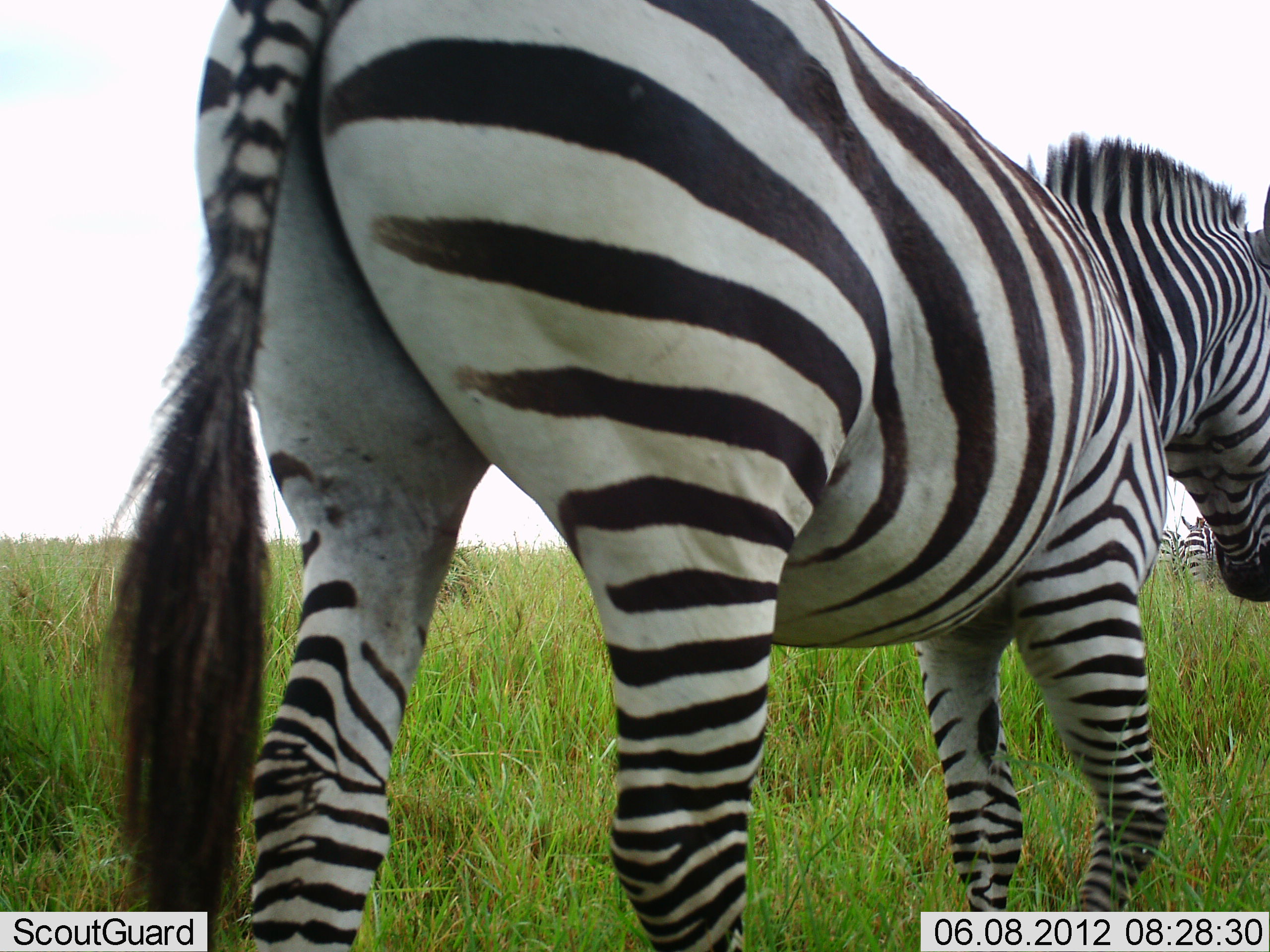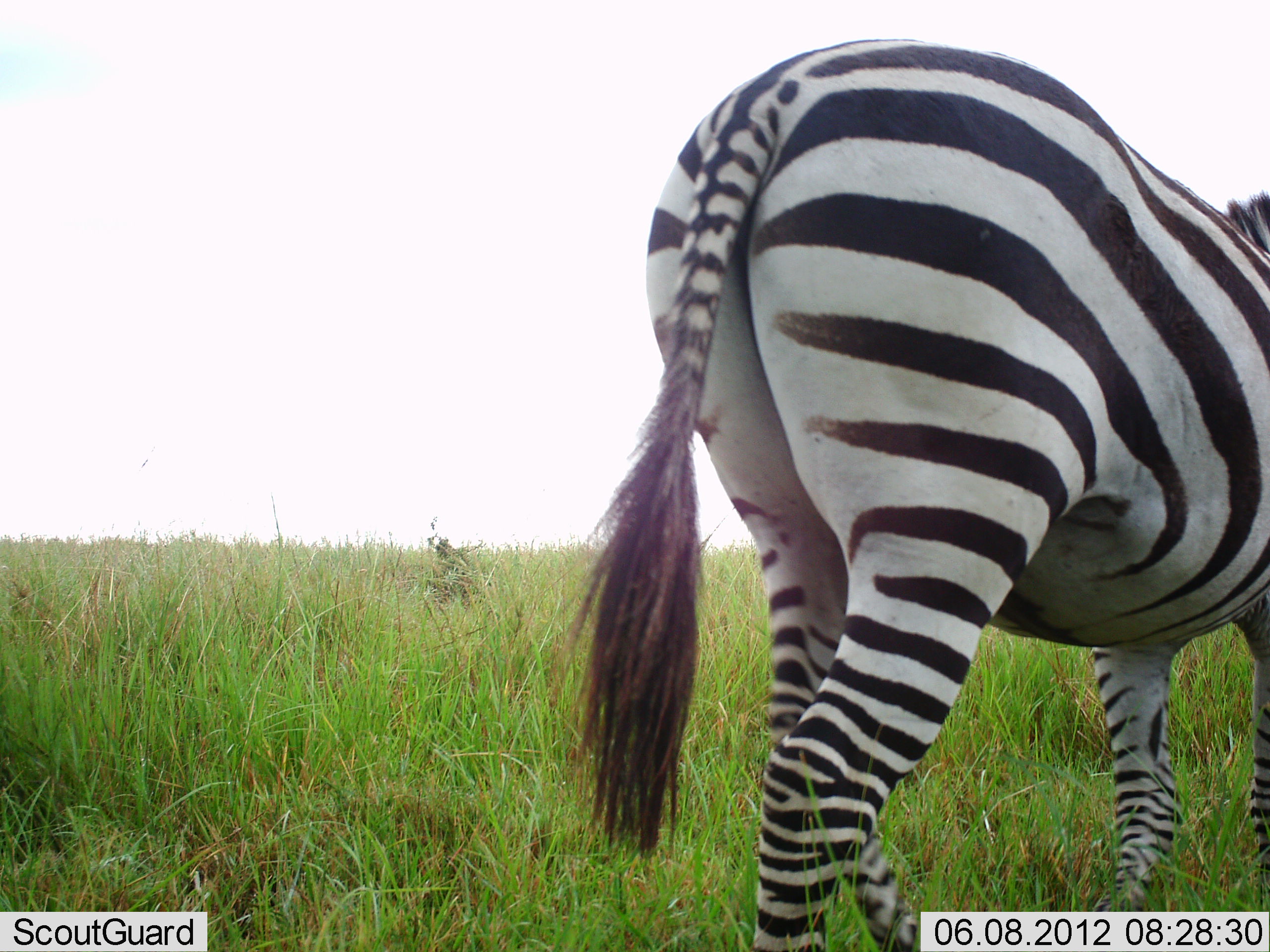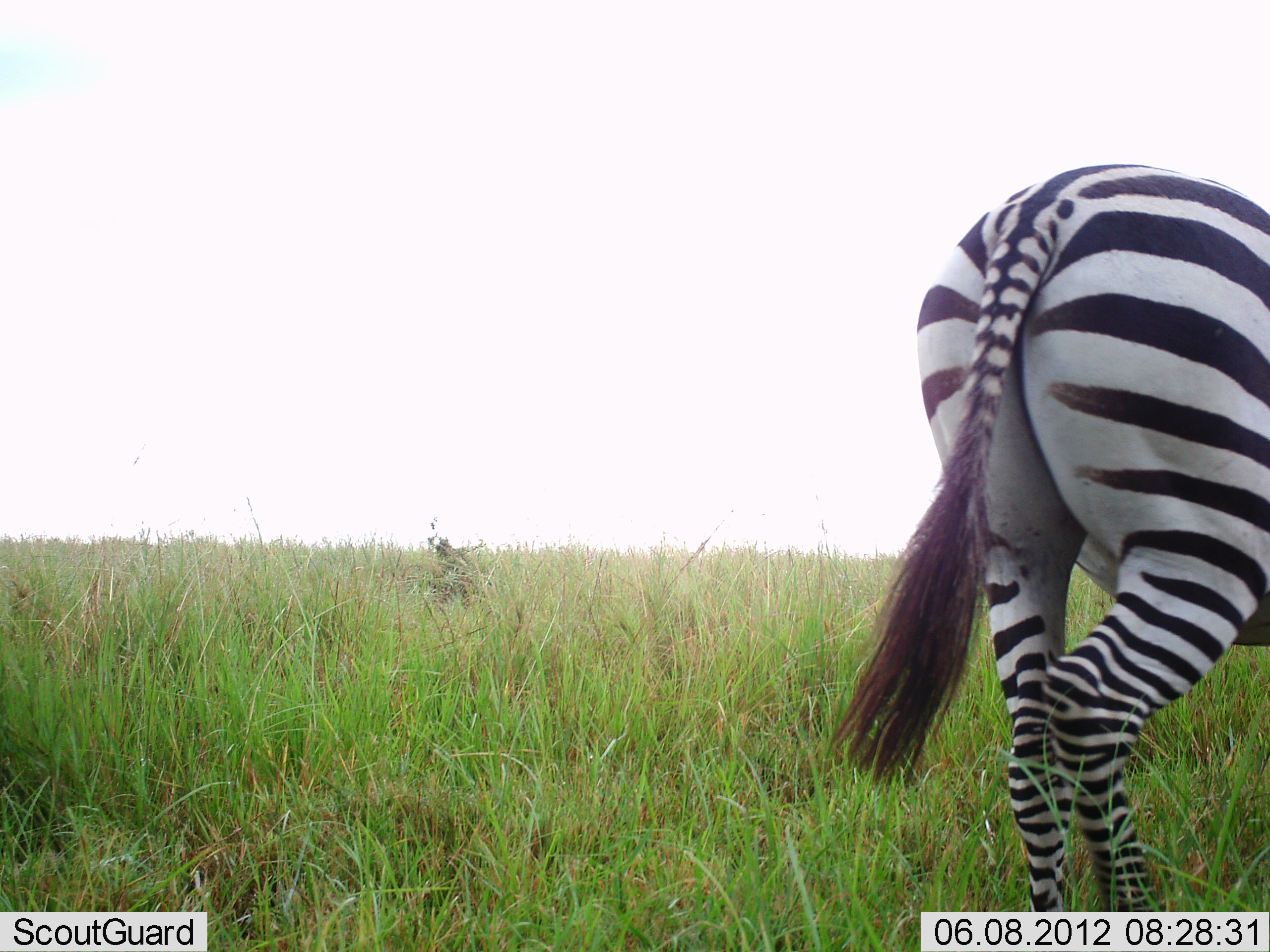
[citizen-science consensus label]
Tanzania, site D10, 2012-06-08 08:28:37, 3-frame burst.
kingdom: Animalia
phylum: Chordata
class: Mammalia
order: Perissodactyla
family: Equidae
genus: Equus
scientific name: Equus quagga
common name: plains zebra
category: zebra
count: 1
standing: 20%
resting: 0%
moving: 90%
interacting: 0%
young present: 0%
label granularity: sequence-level